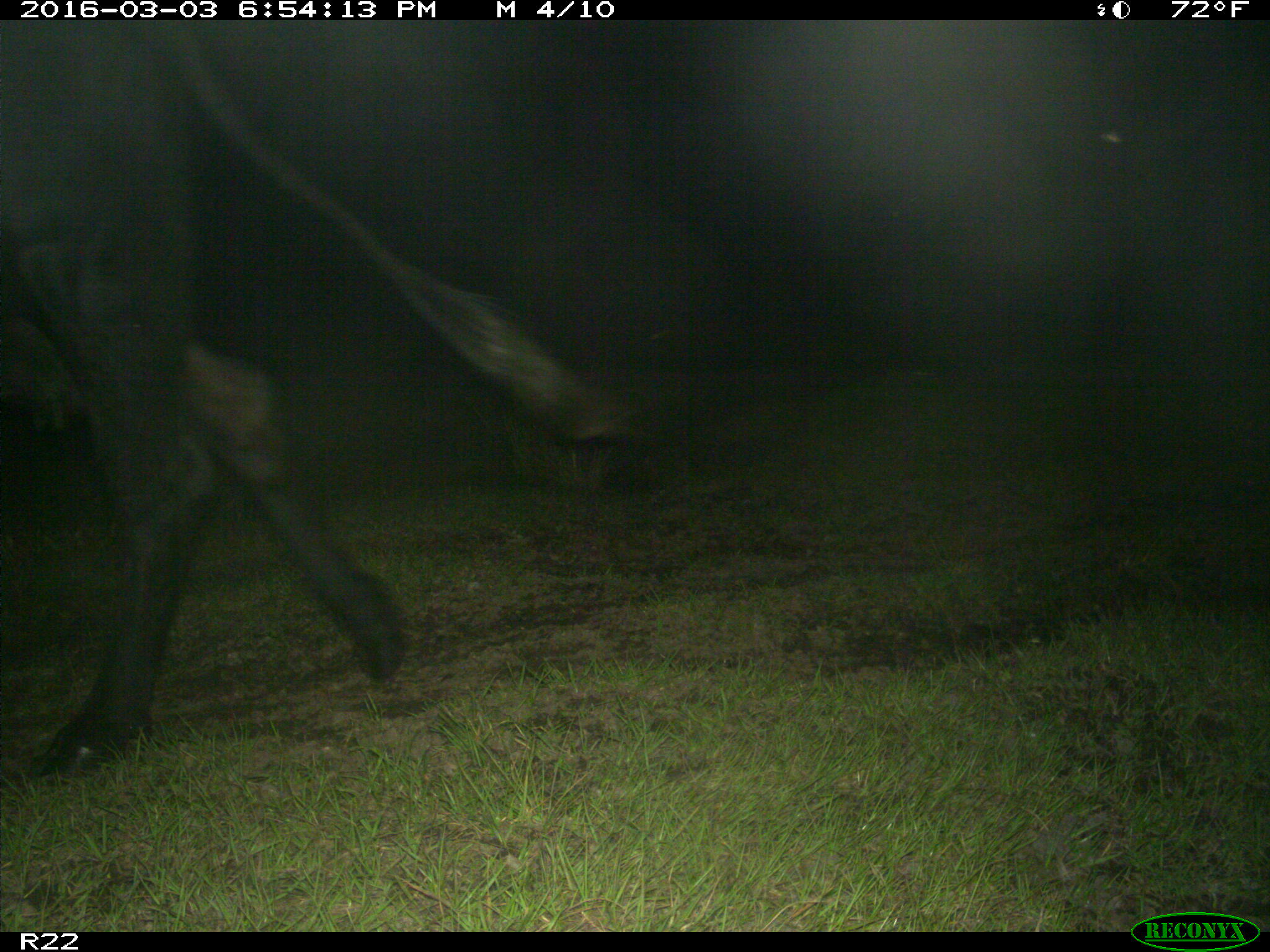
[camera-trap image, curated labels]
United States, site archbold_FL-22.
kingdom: Animalia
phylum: Chordata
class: Mammalia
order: Artiodactyla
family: Bovidae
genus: Bos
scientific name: Bos taurus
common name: domestic cow